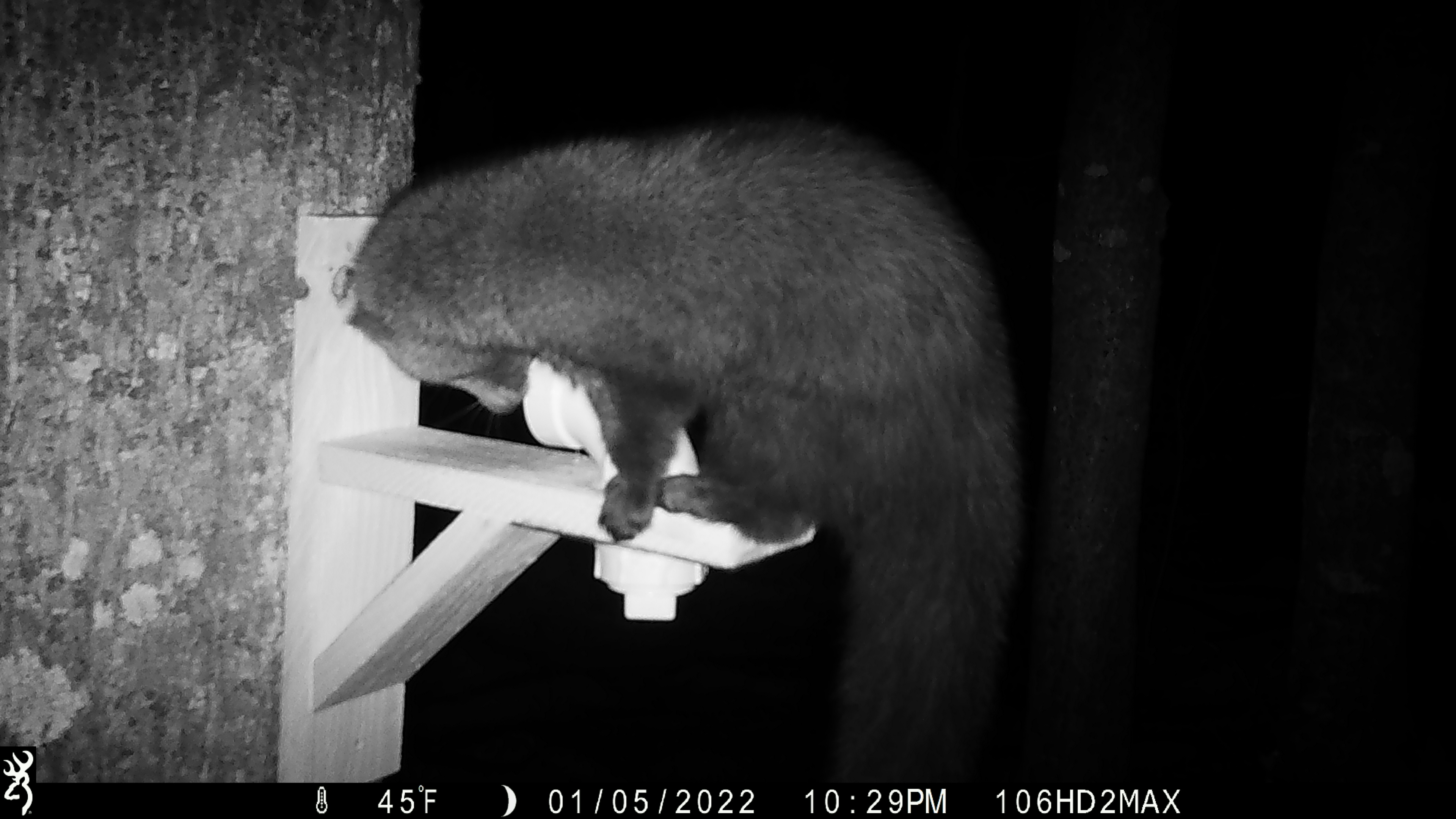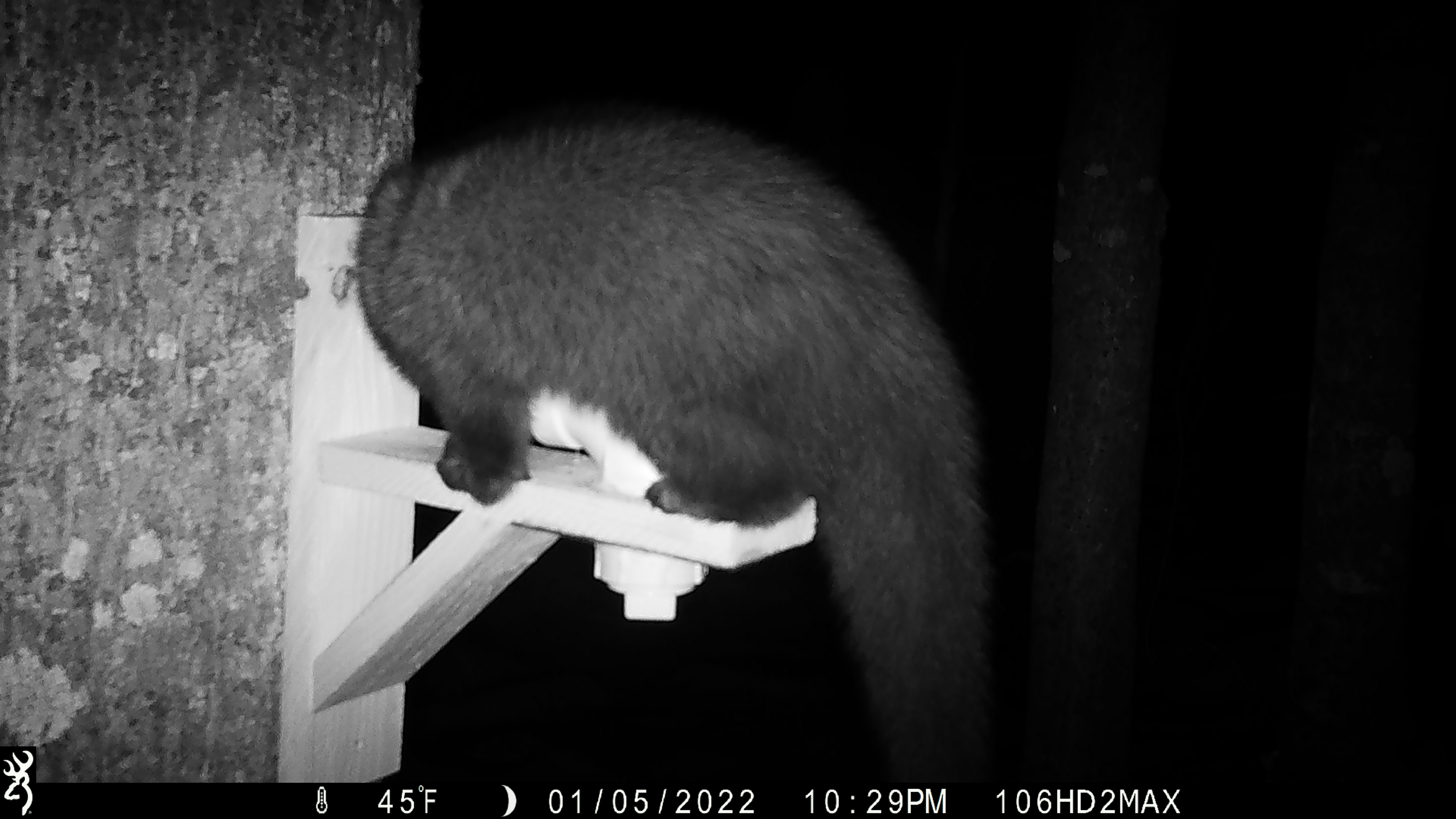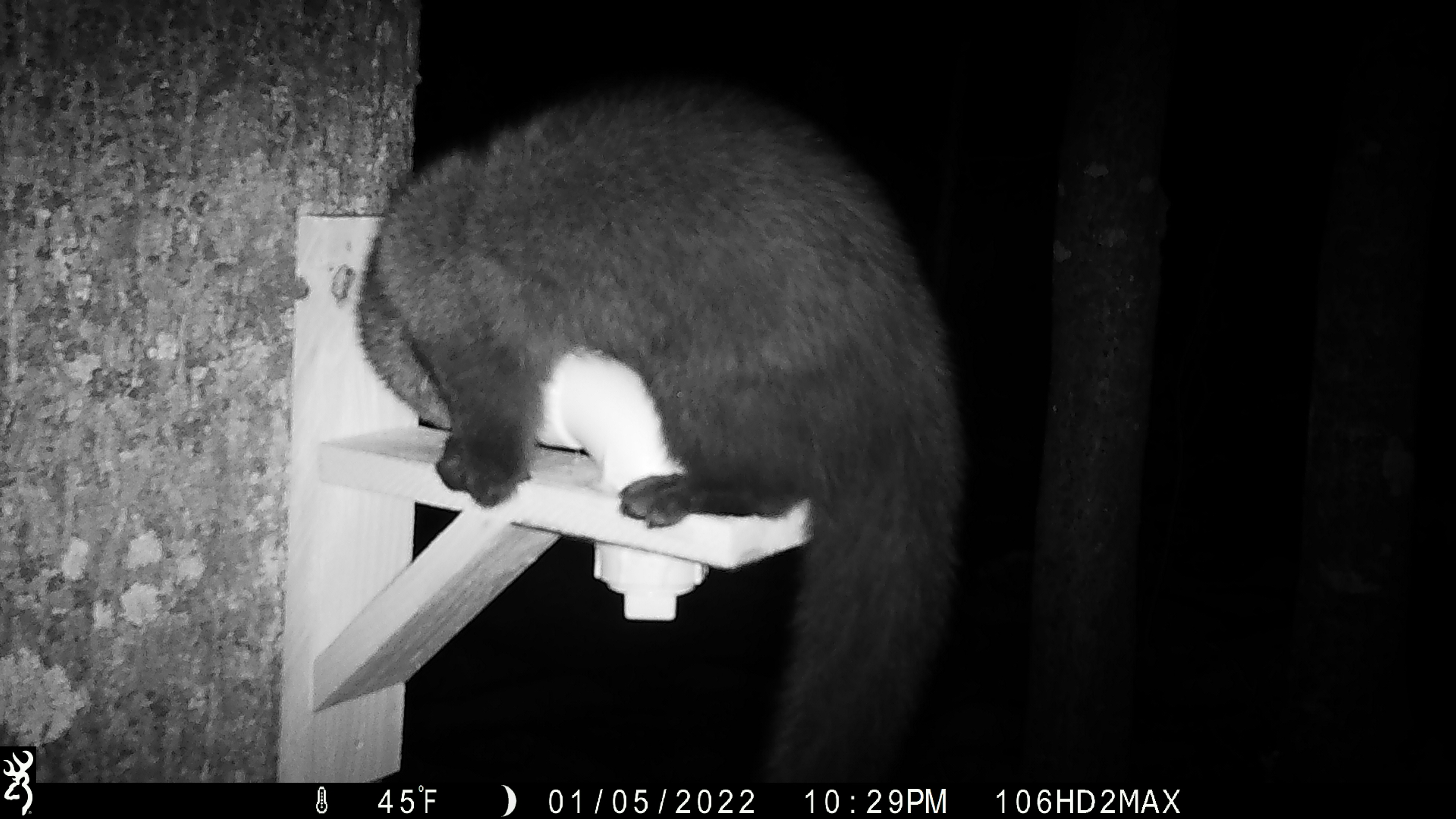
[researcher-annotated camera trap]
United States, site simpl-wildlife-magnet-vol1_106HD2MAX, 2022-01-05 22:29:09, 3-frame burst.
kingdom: Animalia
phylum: Chordata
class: Mammalia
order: Carnivora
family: Mustelidae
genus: Pekania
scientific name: Pekania pennanti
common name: fisher